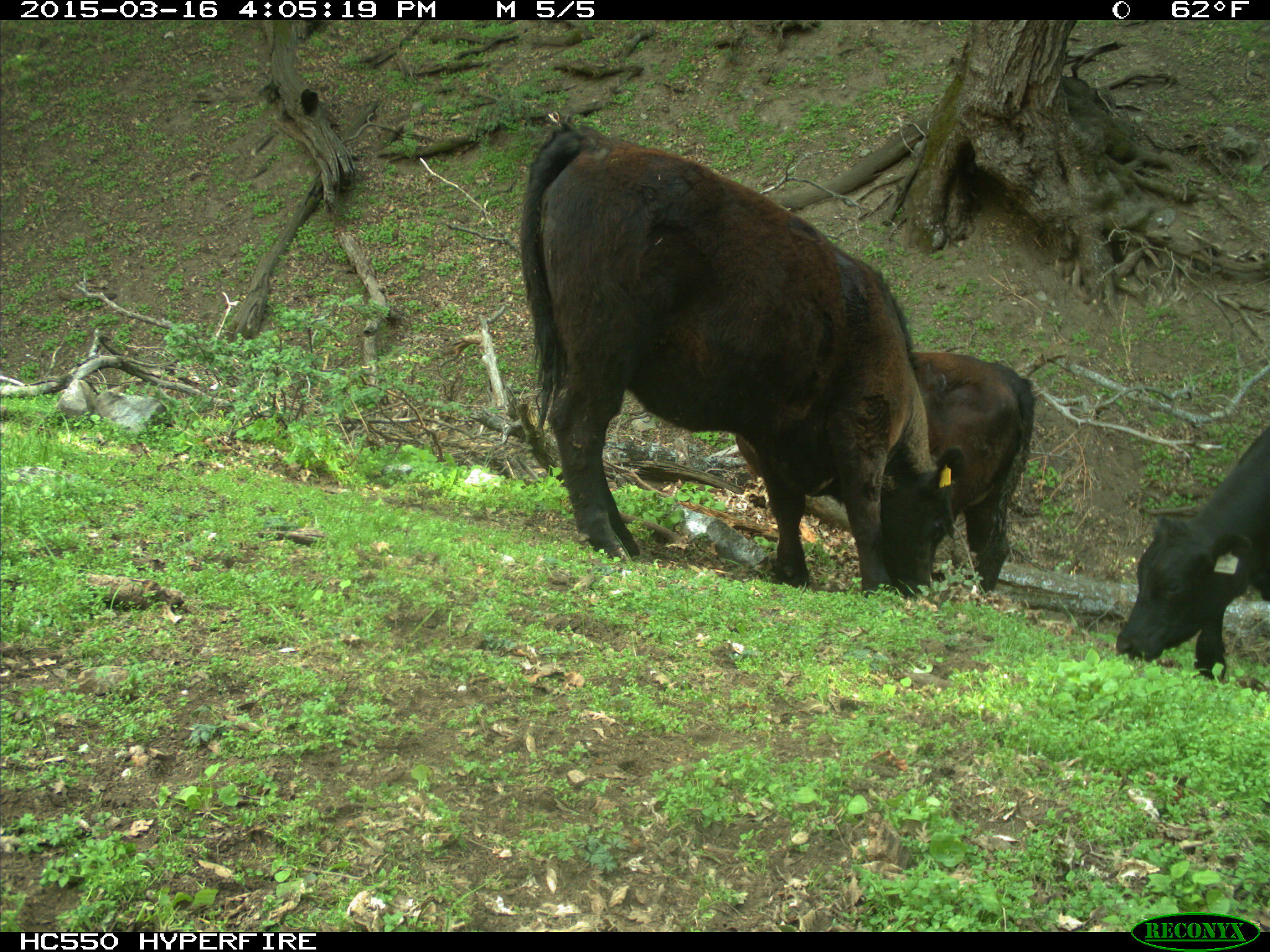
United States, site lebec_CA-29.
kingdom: Animalia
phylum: Chordata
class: Mammalia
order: Artiodactyla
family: Bovidae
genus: Bos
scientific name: Bos taurus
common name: domestic cow